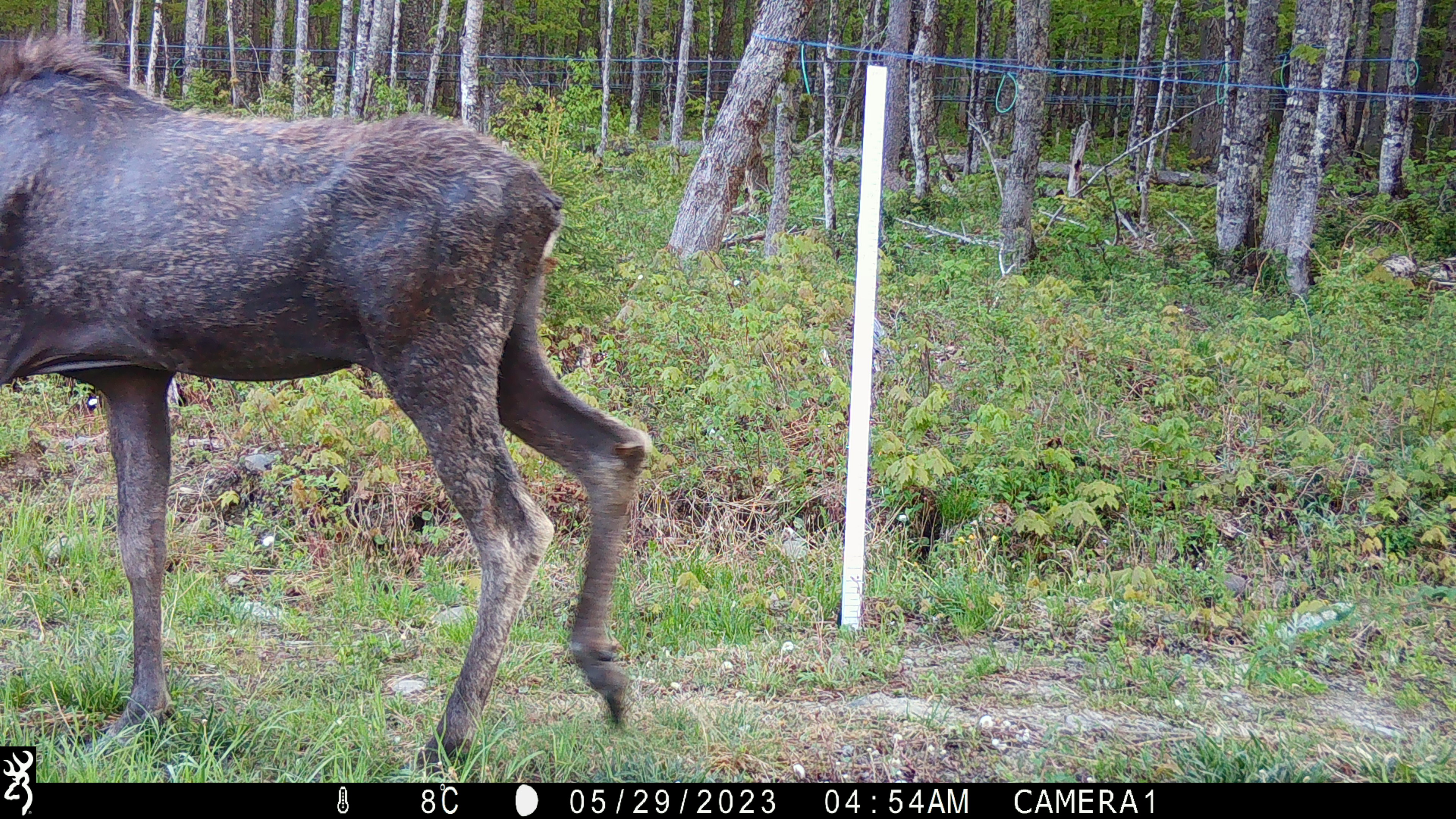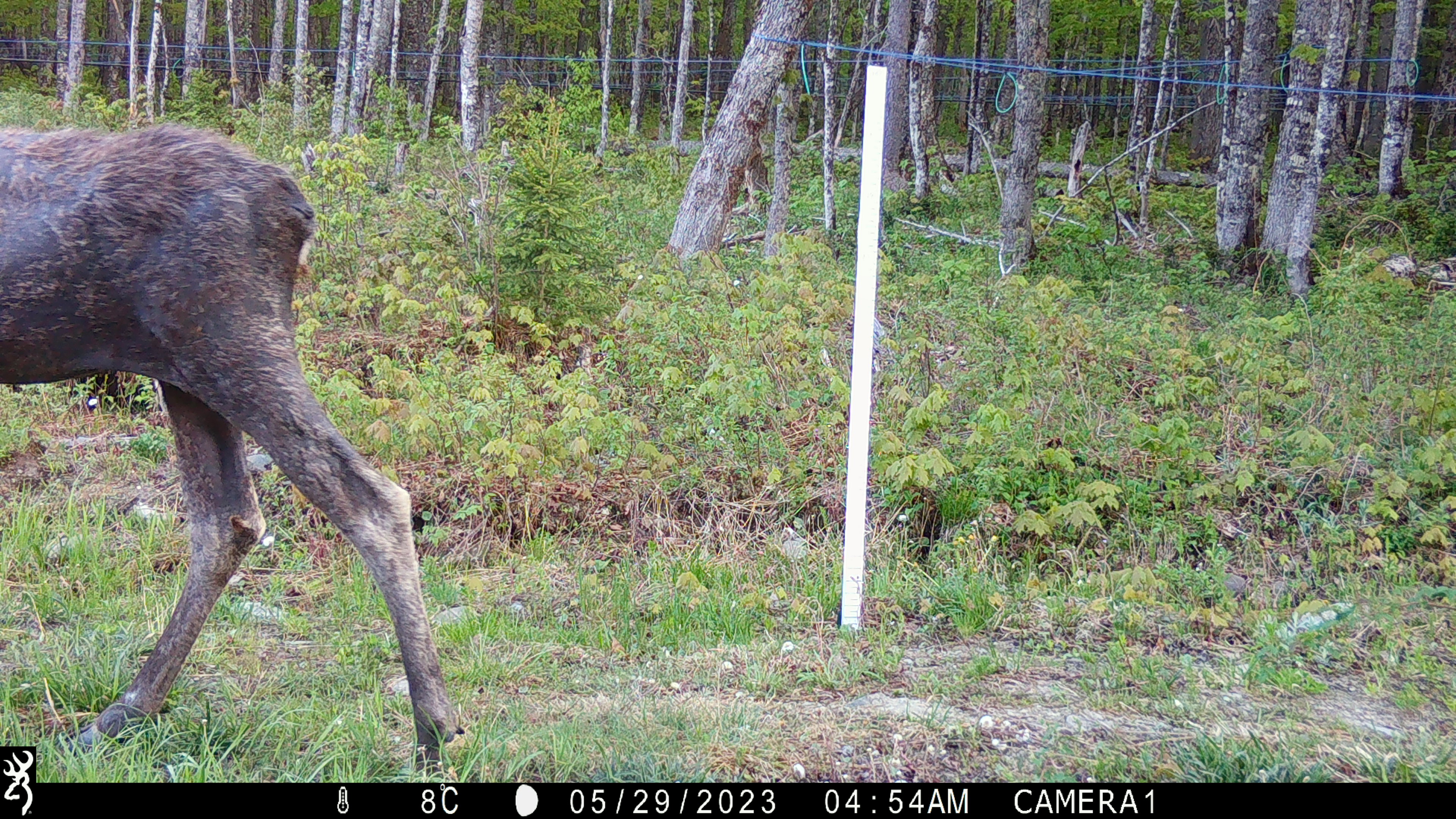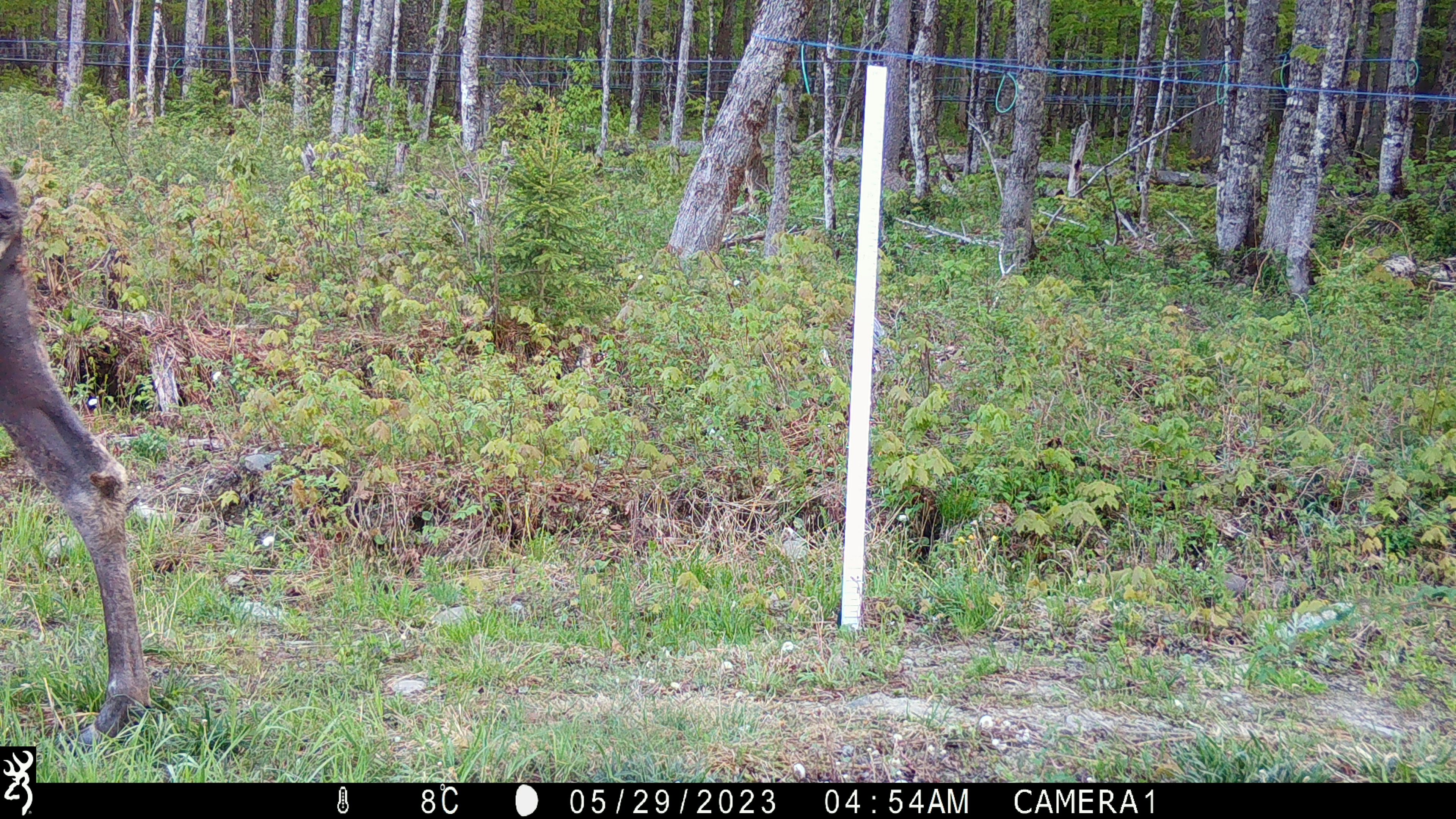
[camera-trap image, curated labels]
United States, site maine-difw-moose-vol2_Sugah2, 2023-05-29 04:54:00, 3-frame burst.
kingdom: Animalia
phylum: Chordata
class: Mammalia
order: Artiodactyla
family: Cervidae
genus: Alces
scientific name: Alces alces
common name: moose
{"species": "moose (Alces alces)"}